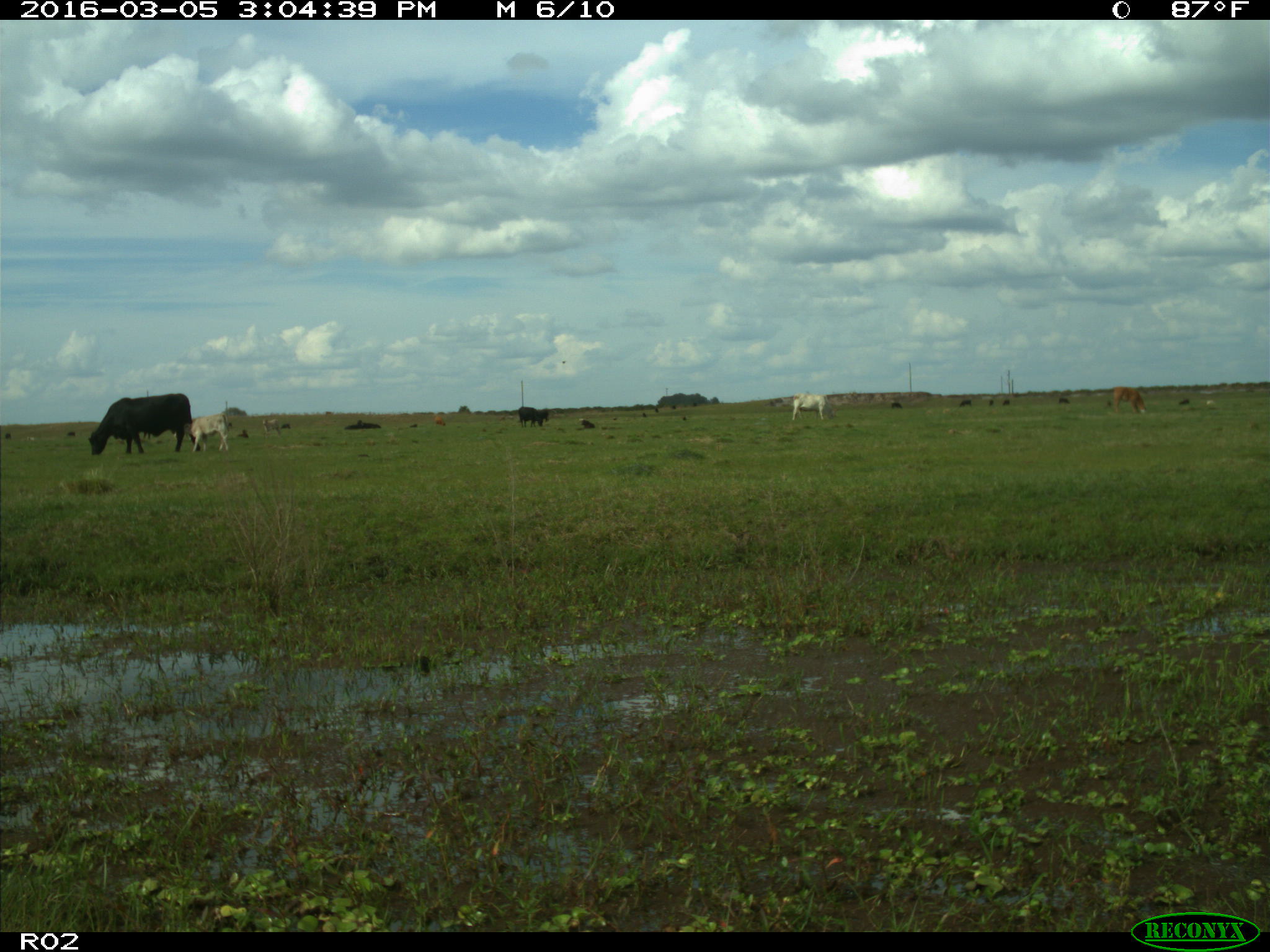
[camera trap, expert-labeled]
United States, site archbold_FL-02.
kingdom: Animalia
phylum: Chordata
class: Mammalia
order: Artiodactyla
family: Bovidae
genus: Bos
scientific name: Bos taurus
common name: domestic cow